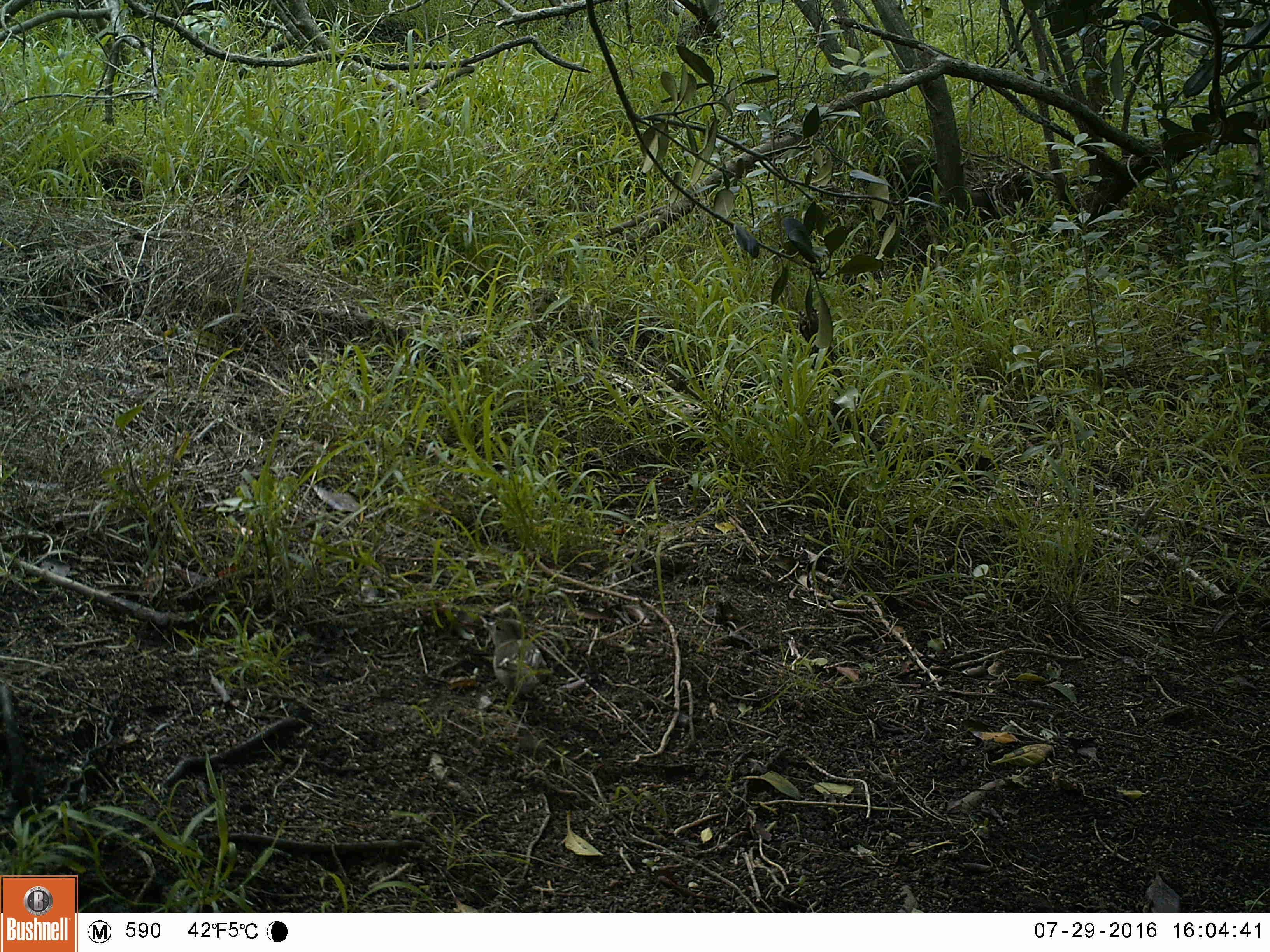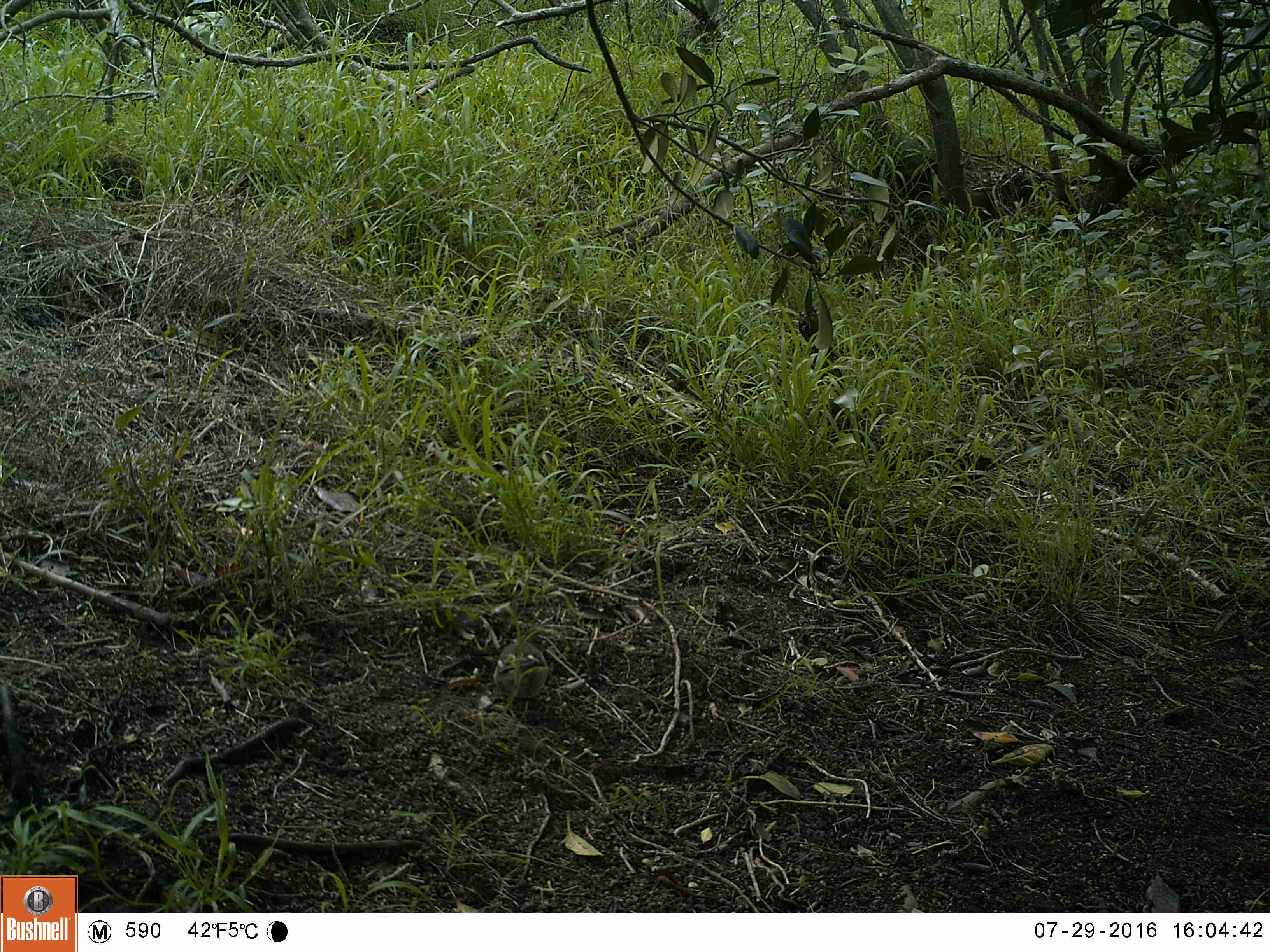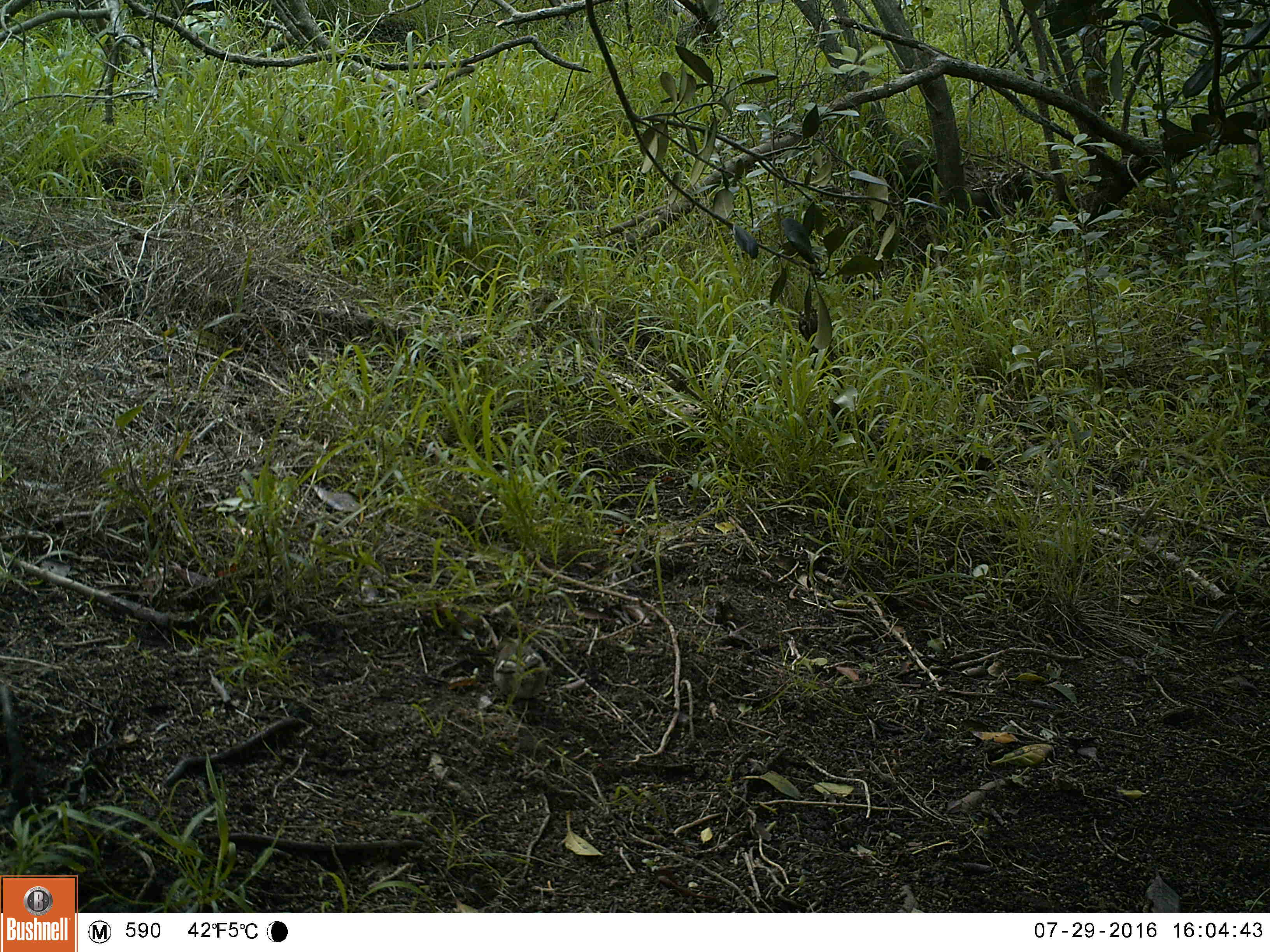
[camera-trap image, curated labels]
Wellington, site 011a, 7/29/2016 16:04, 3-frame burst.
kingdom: Animalia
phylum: Chordata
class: Aves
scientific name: Aves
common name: bird